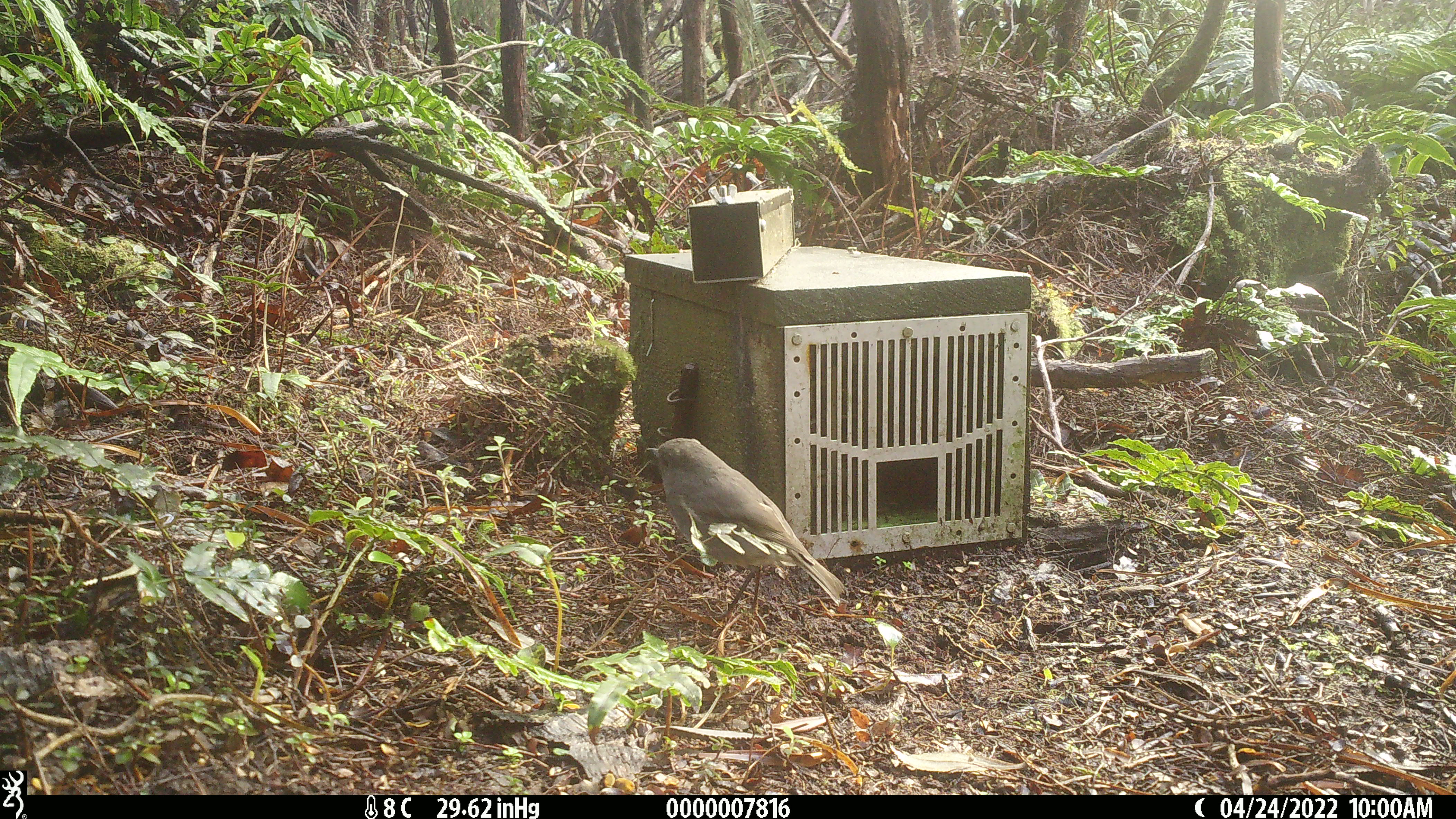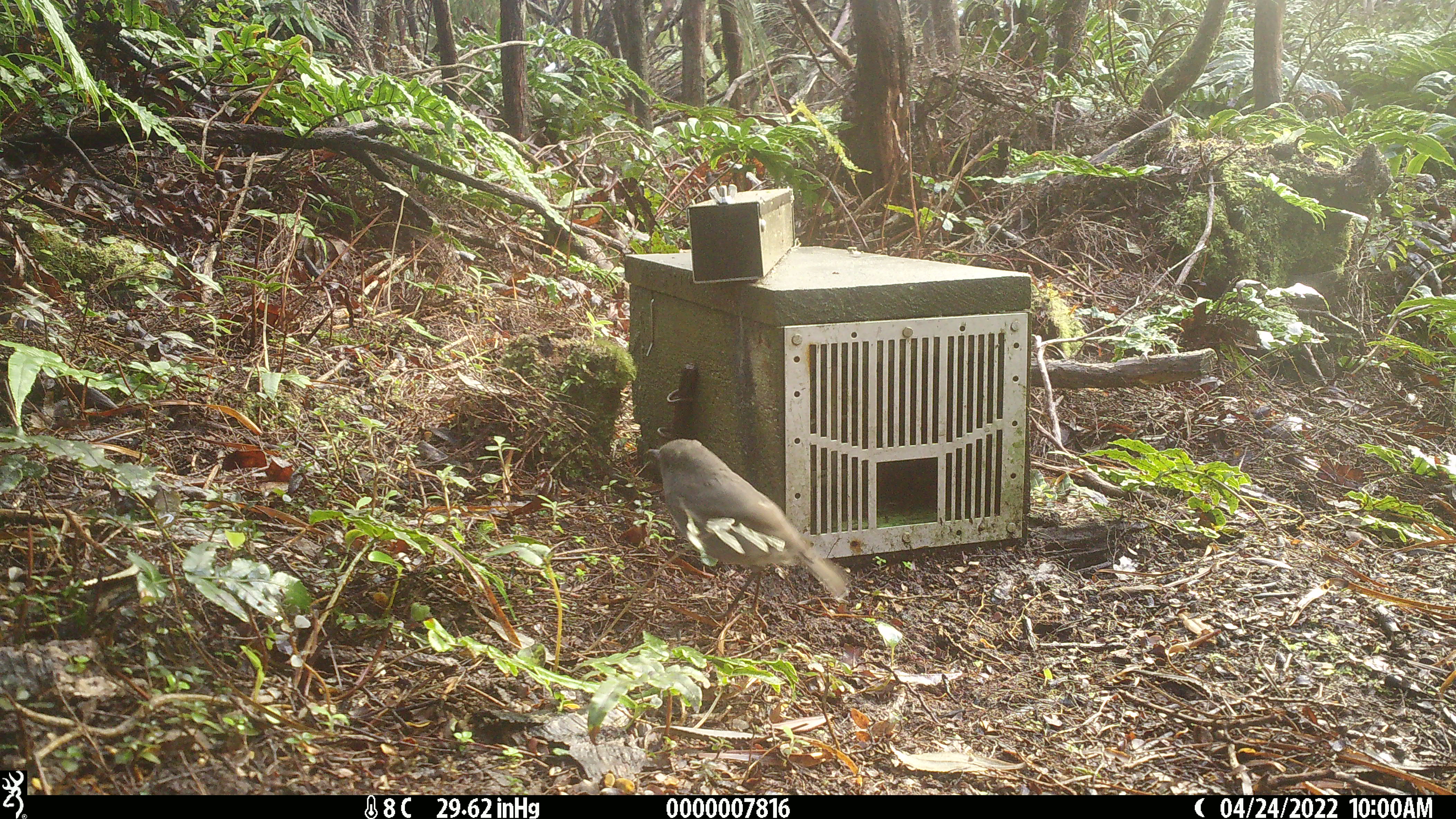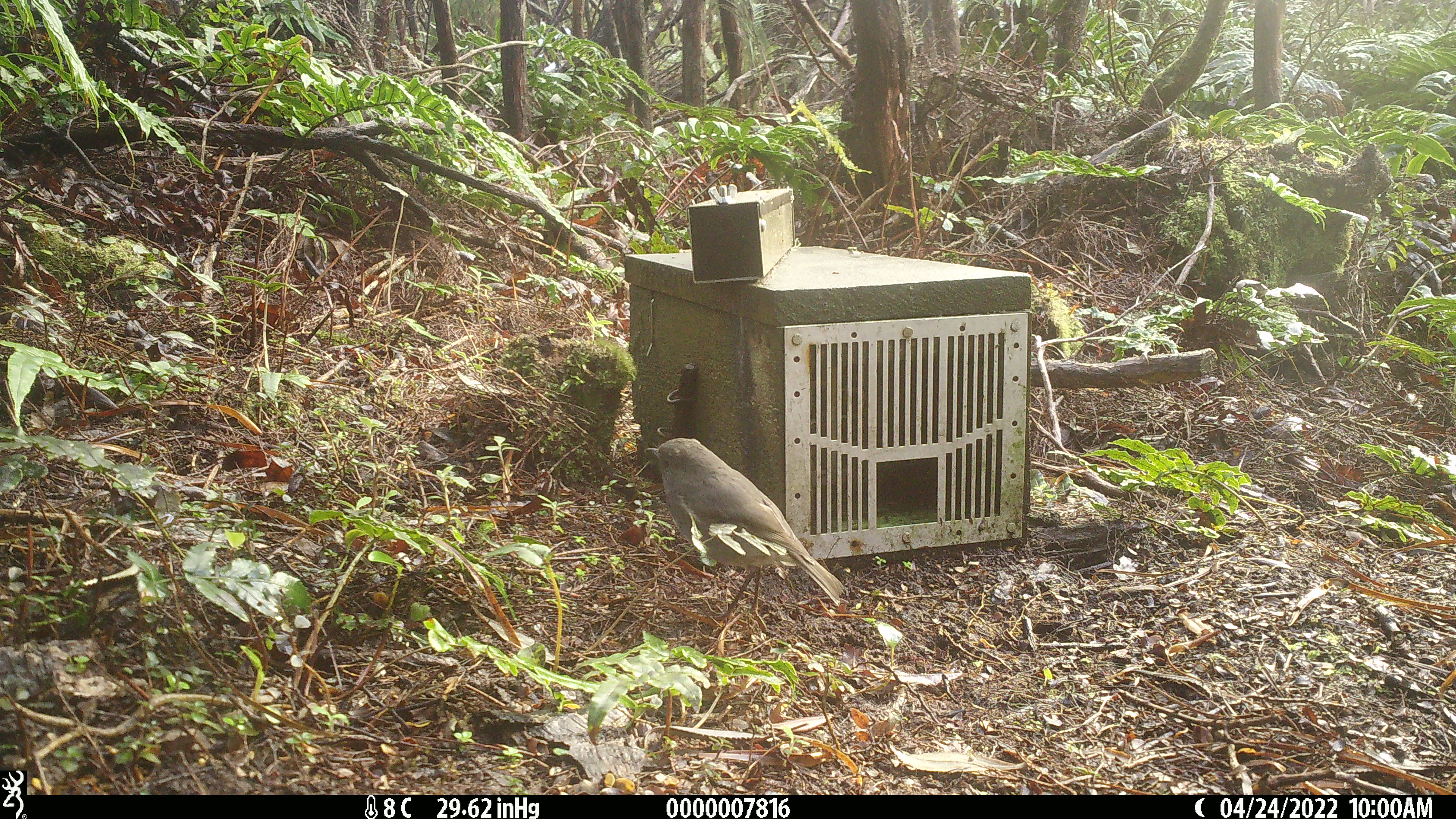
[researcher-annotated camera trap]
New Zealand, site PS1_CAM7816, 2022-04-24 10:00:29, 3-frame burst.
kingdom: Animalia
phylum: Chordata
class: Aves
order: Passeriformes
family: Petroicidae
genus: Petroica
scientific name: Petroica australis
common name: new zealand robin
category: robin